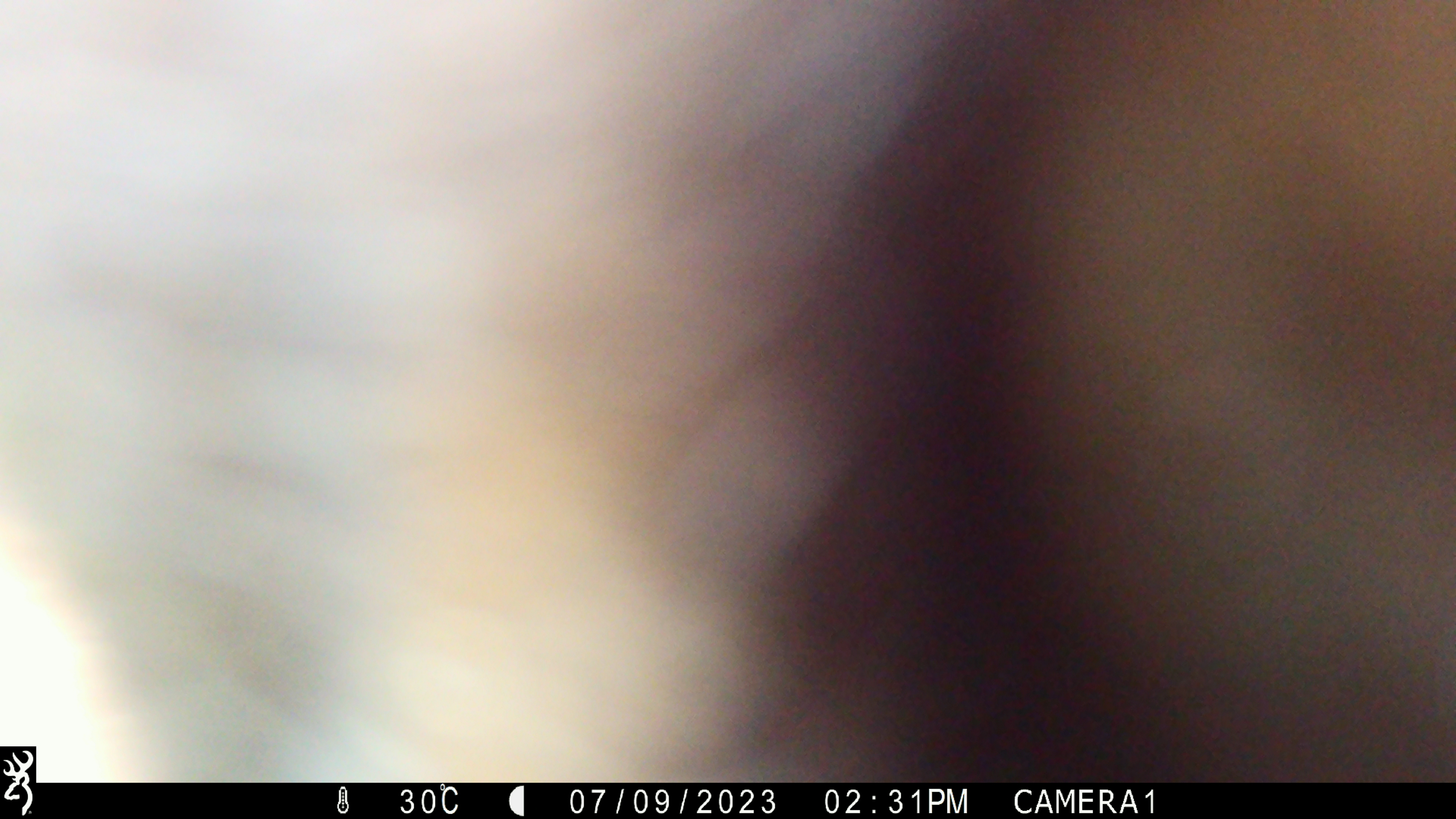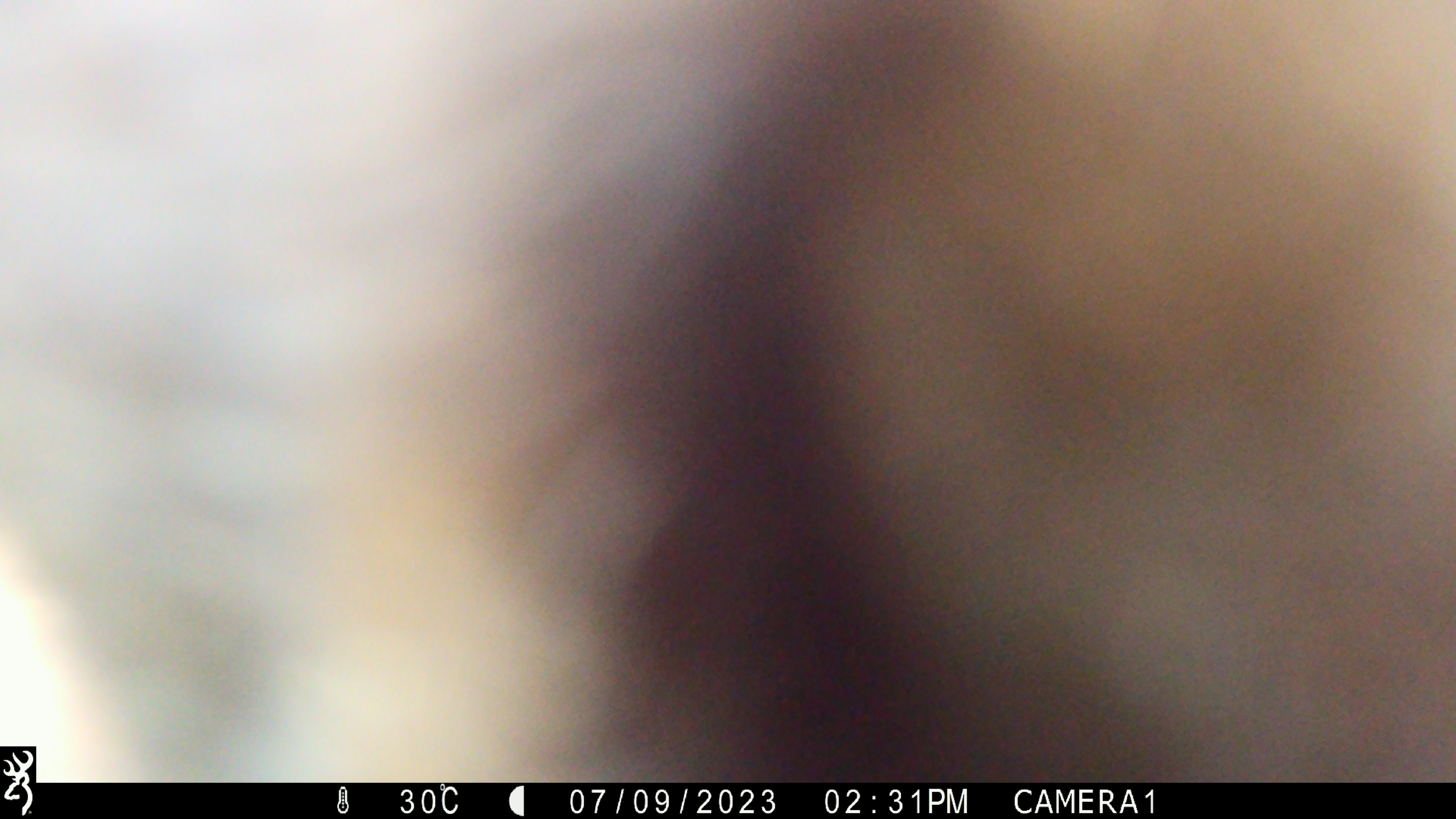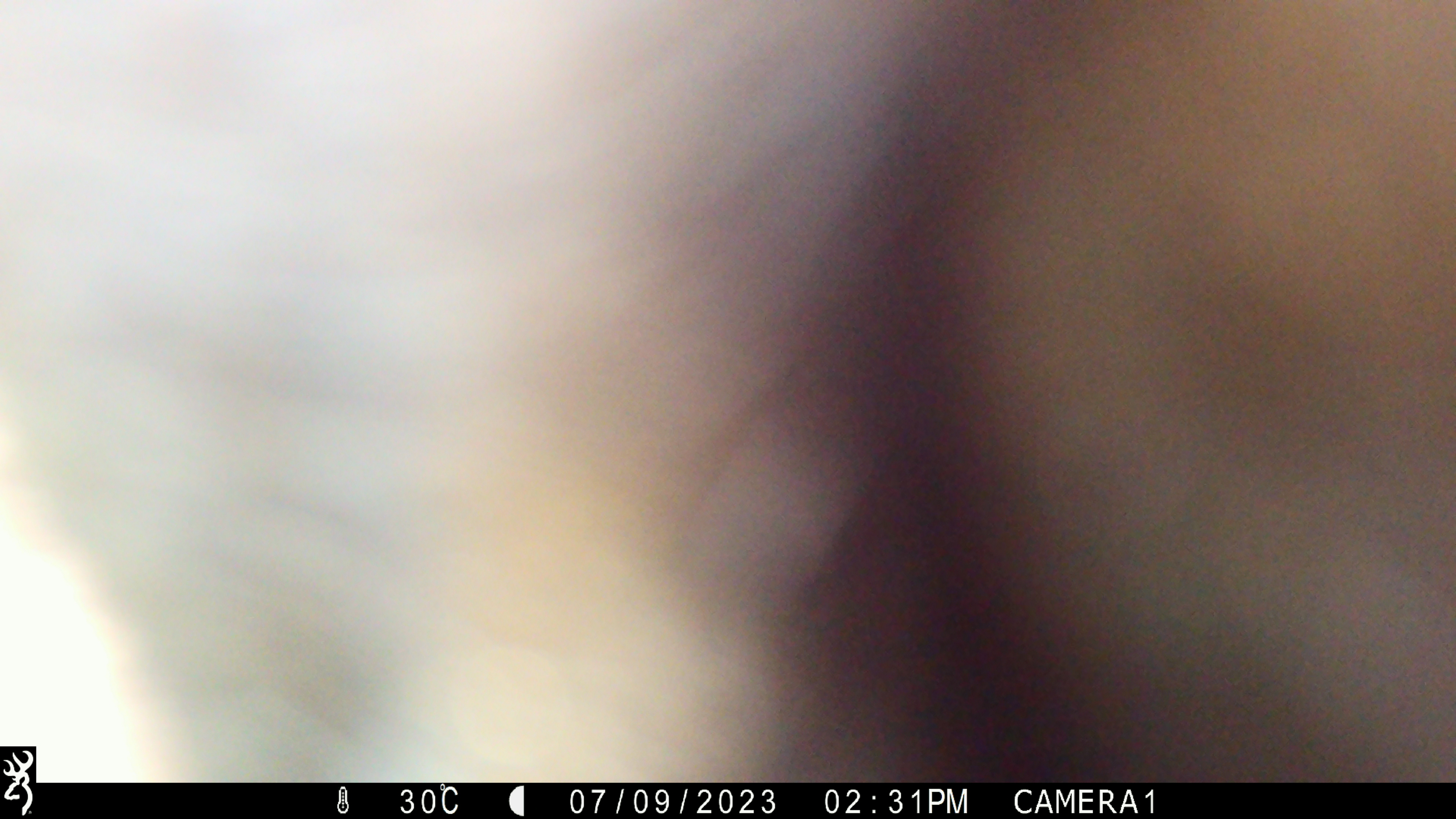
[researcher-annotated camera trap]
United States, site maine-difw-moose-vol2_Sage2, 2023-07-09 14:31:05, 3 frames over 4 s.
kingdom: Animalia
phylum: Chordata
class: Mammalia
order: Artiodactyla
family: Cervidae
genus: Alces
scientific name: Alces alces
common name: moose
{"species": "moose (Alces alces)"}